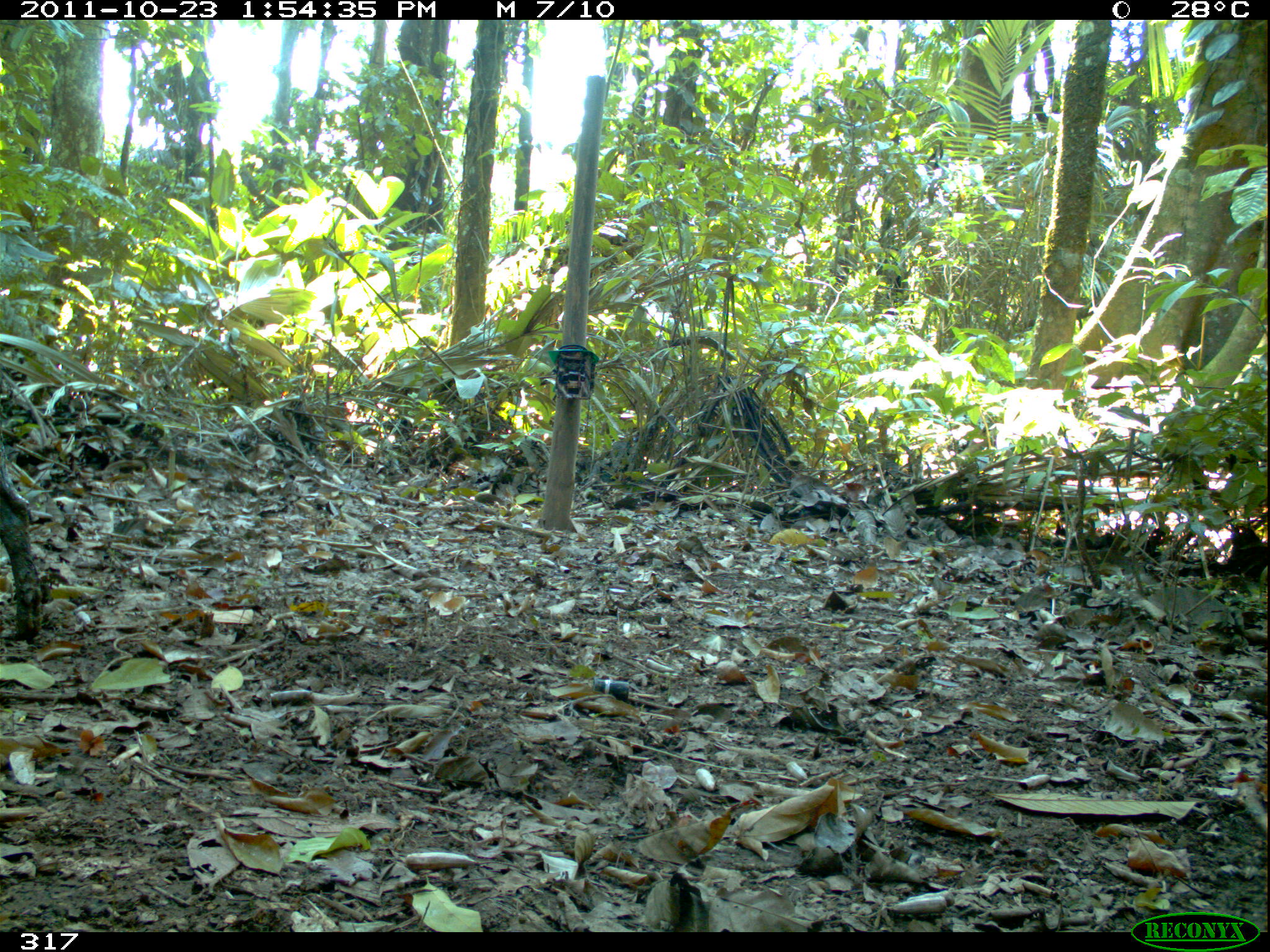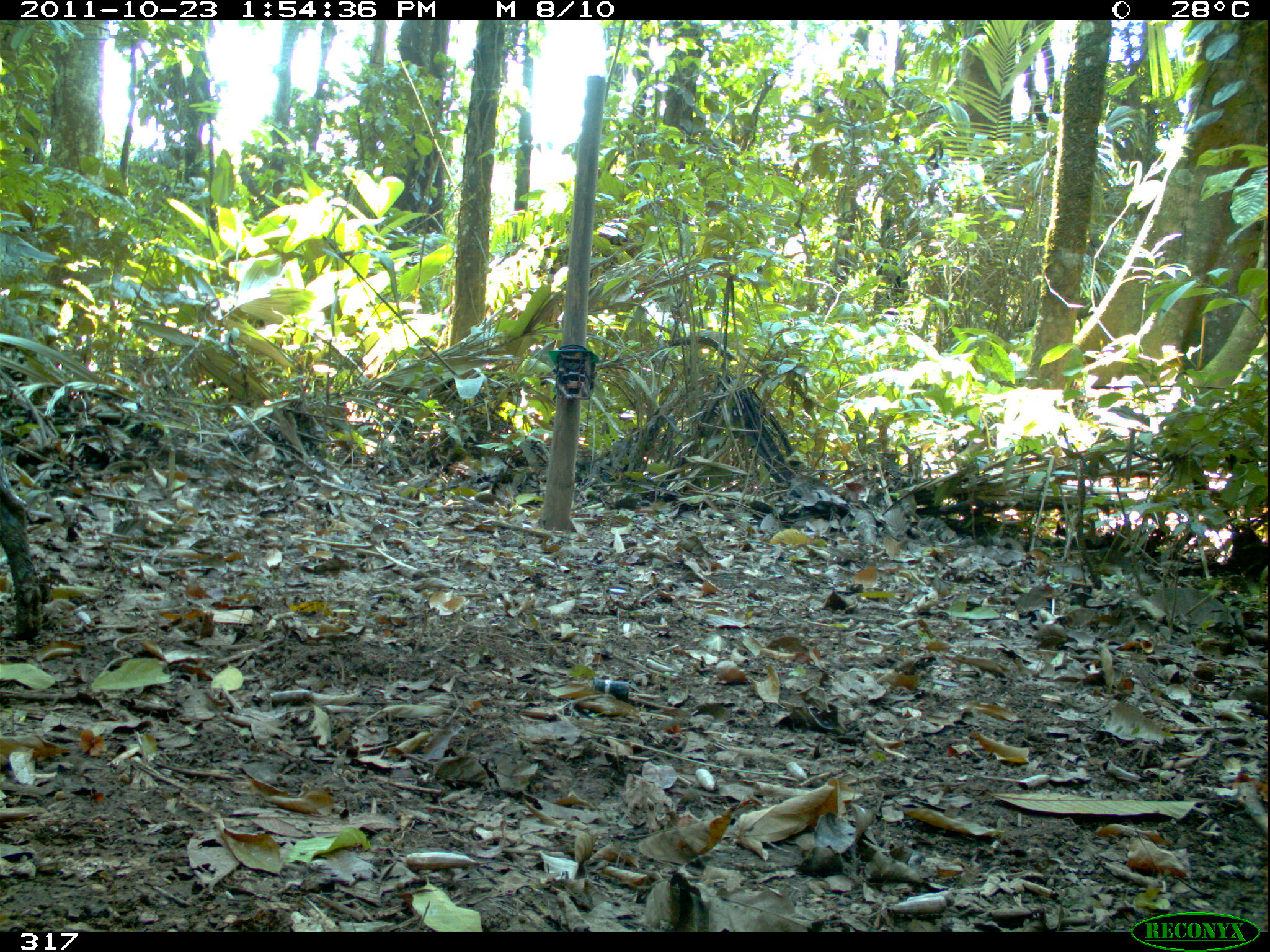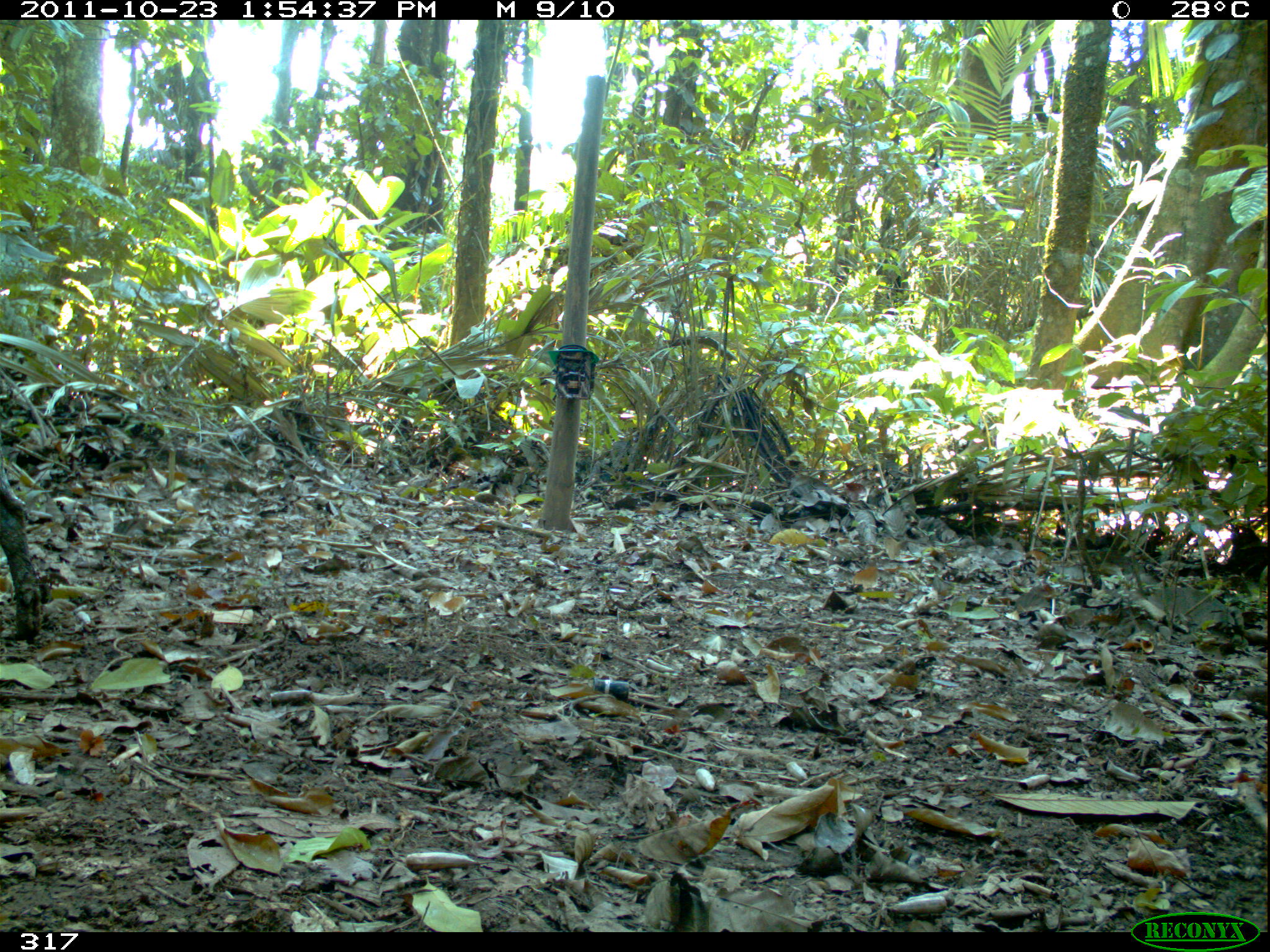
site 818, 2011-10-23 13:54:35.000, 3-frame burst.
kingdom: Animalia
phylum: Chordata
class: Mammalia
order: Artiodactyla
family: Tayassuidae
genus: Tayassu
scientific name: Tayassu pecari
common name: white-lipped peccary